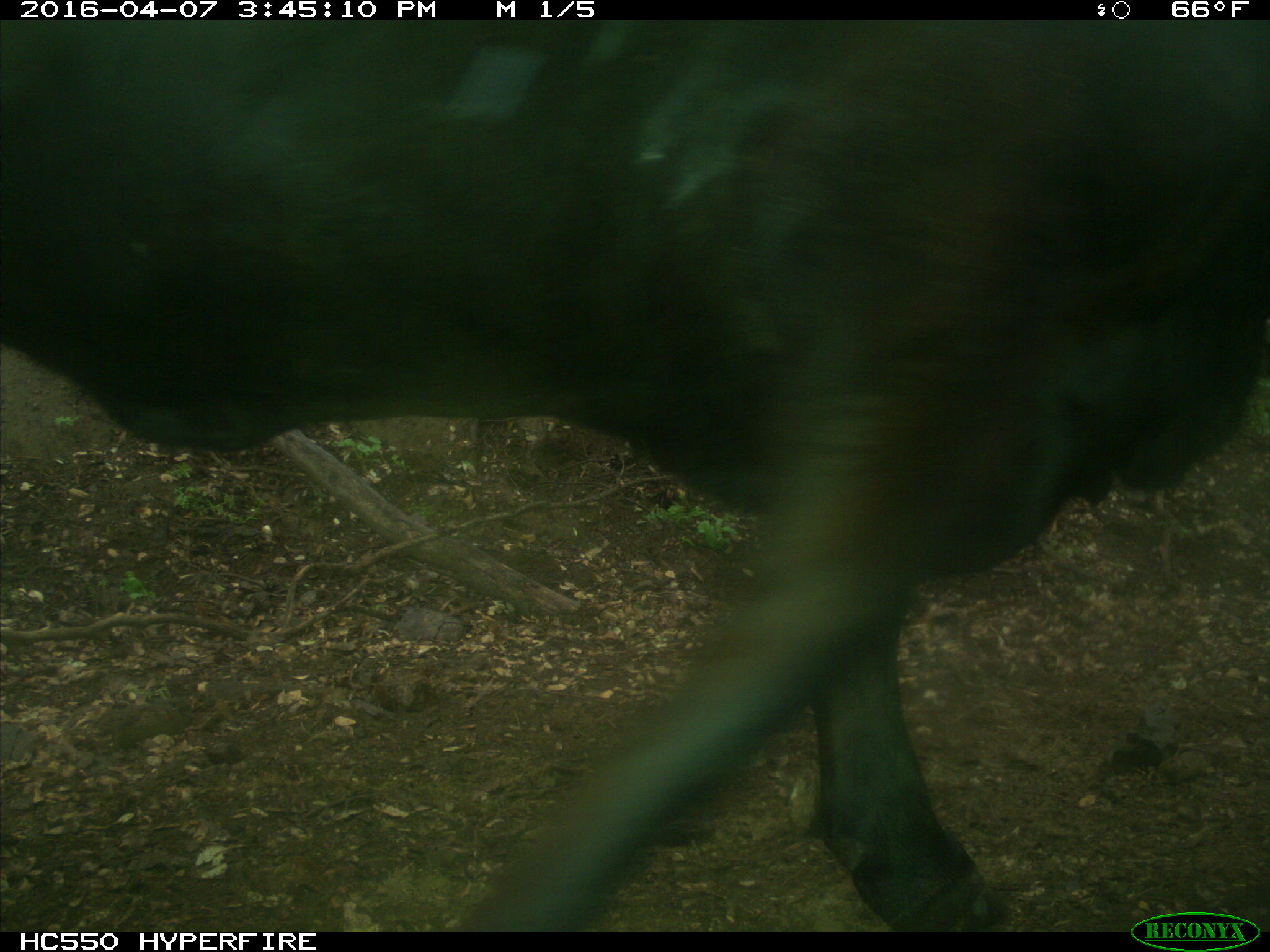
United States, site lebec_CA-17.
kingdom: Animalia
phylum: Chordata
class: Mammalia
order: Artiodactyla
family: Bovidae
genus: Bos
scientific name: Bos taurus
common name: domestic cow